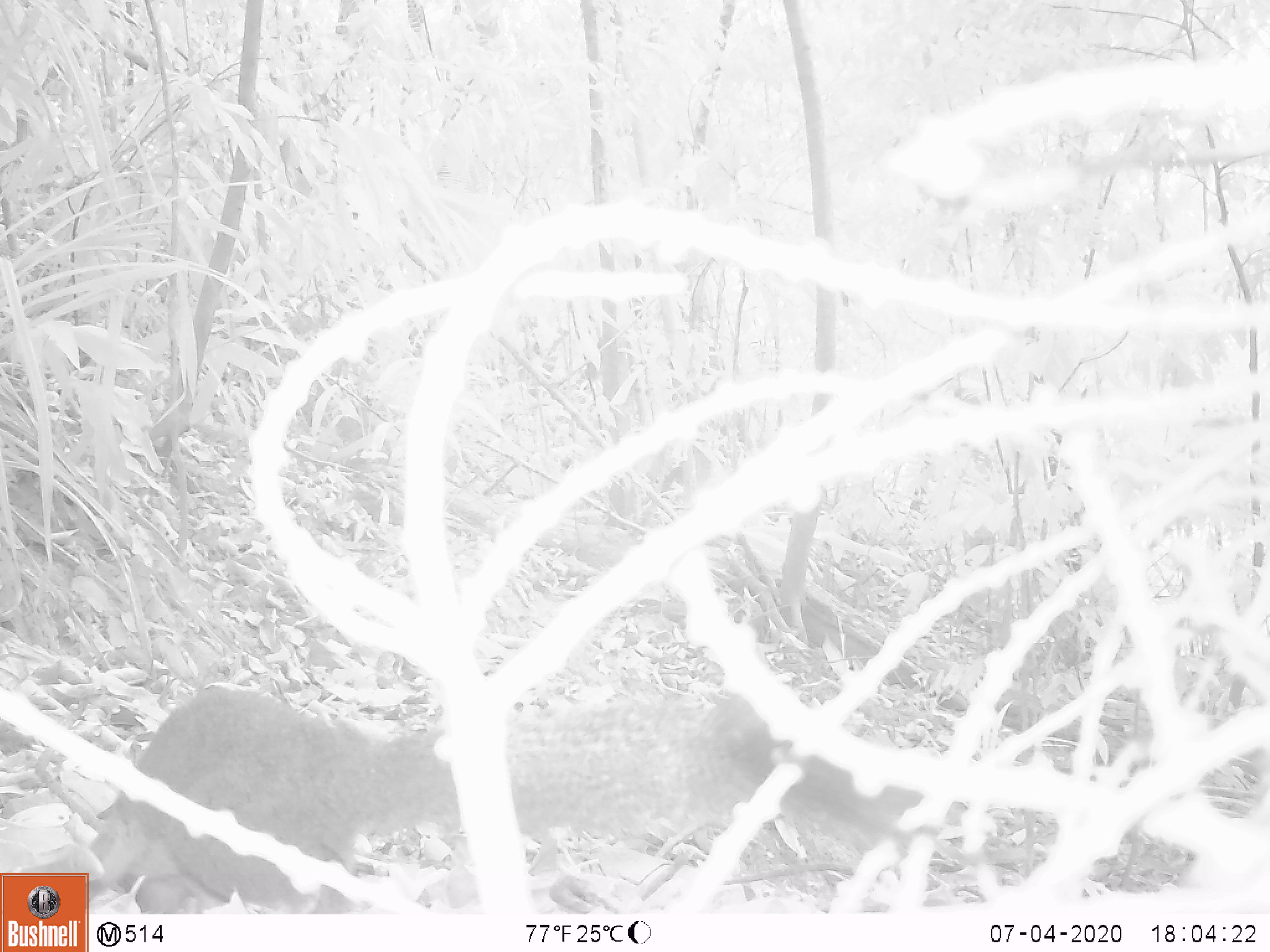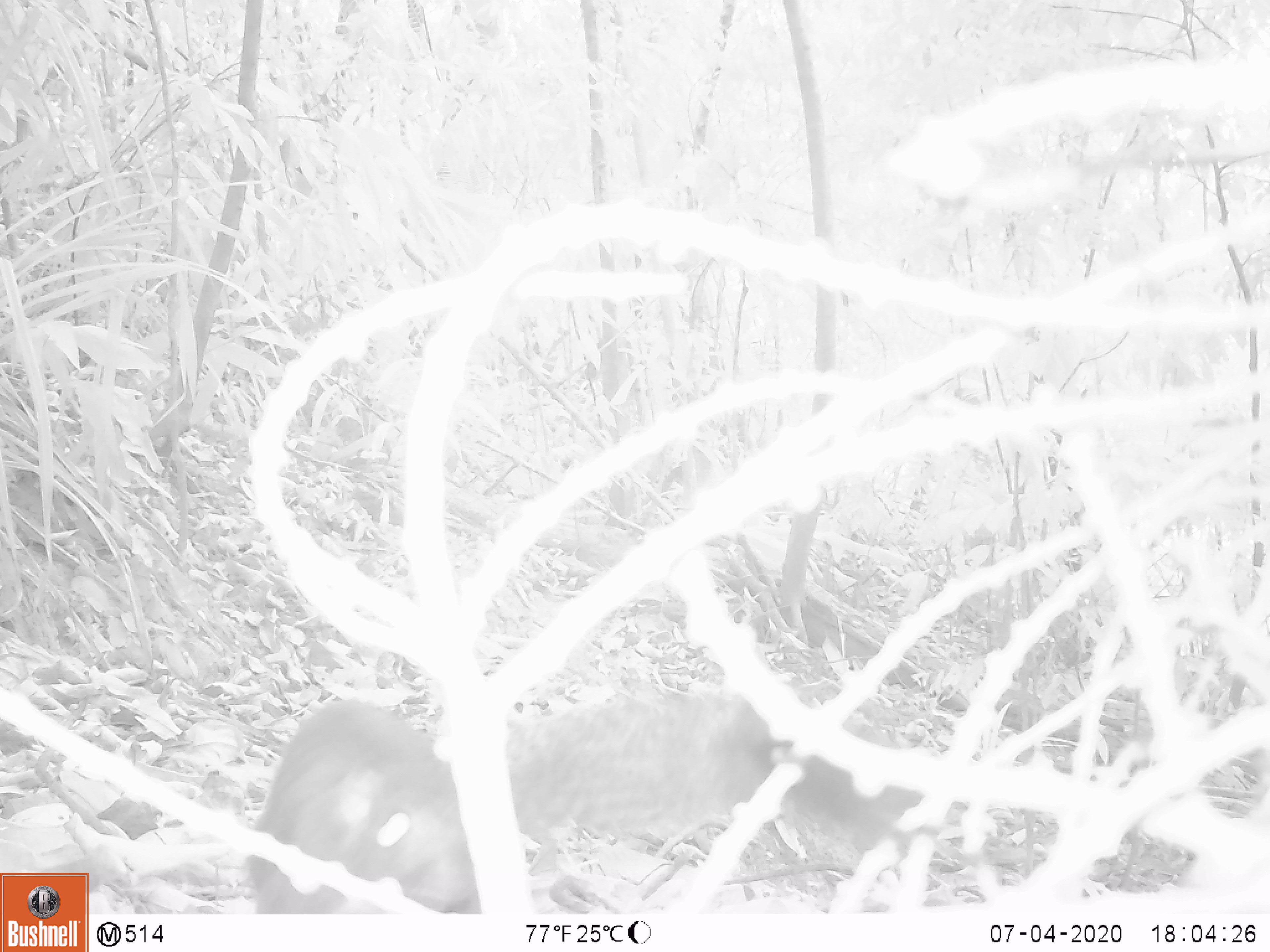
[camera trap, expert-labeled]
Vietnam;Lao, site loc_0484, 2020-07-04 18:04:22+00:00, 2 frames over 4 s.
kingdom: Animalia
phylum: Chordata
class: Mammalia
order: Rodentia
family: Sciuridae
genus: Callosciurus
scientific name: Callosciurus erythraeus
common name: pallas's squirrel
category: pallass squirrel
Pallass squirrel (pallas's squirrel) (Callosciurus erythraeus). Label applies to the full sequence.